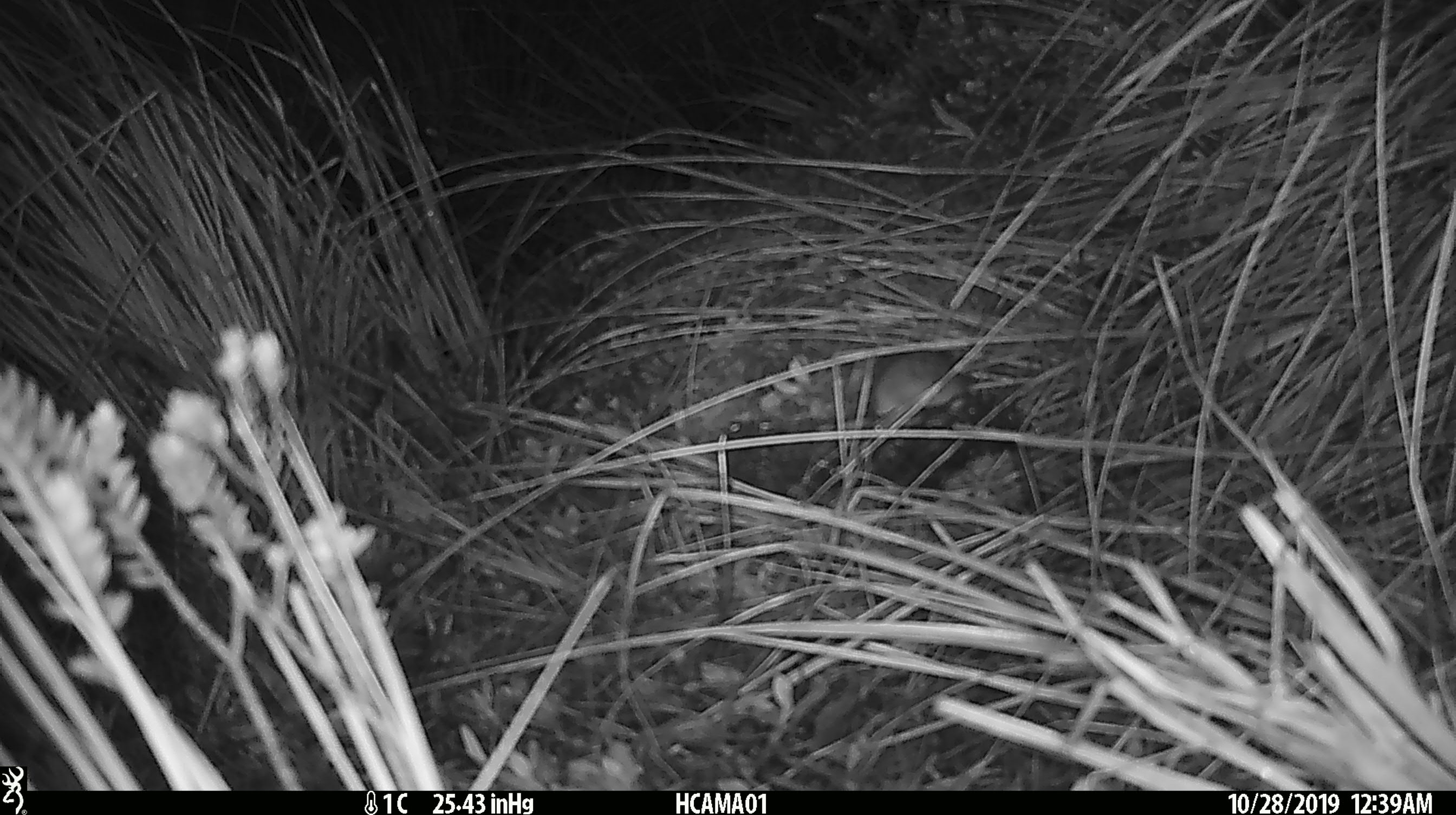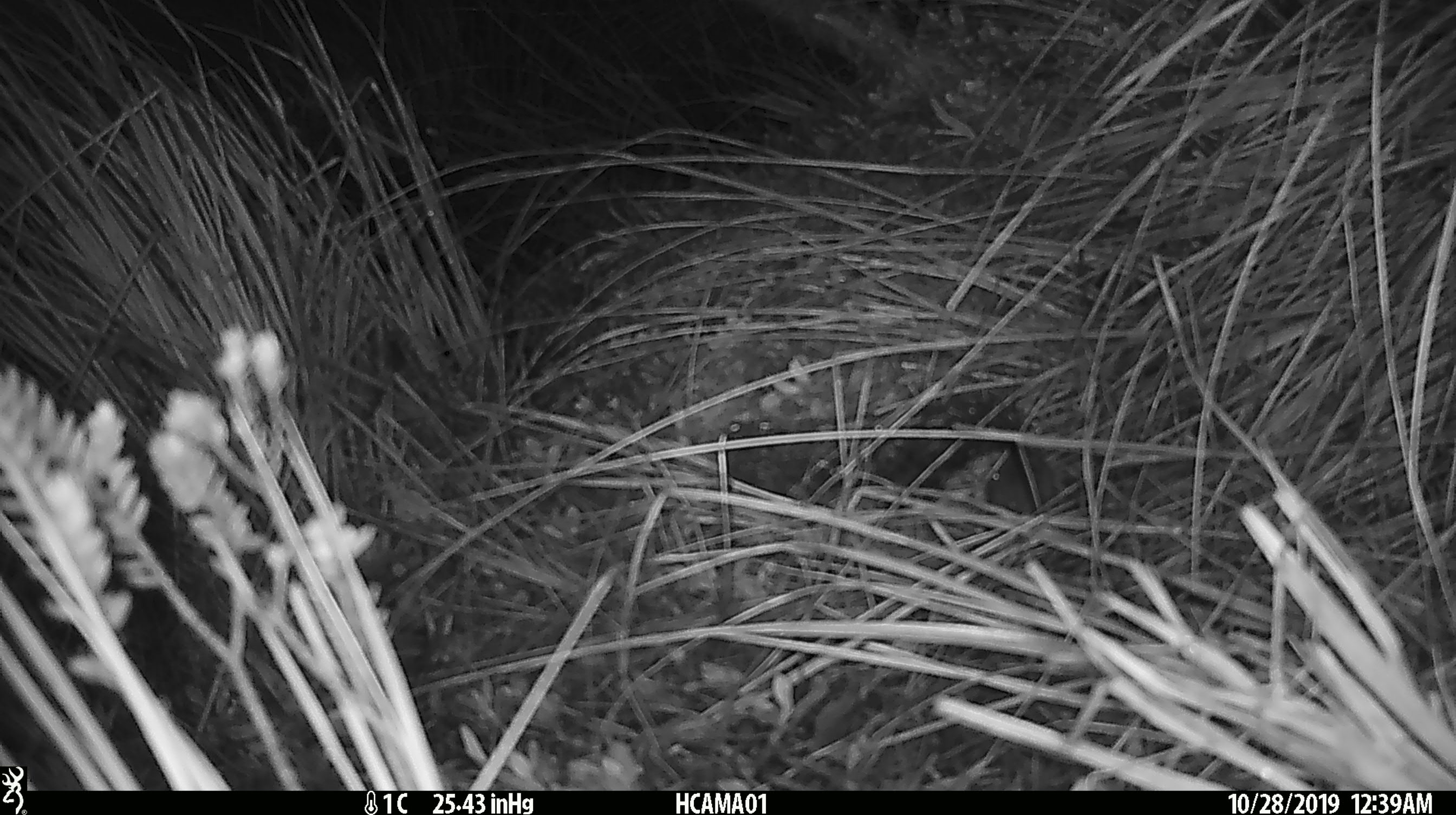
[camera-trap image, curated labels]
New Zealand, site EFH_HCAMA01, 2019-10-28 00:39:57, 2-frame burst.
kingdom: Animalia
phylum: Chordata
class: Mammalia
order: Rodentia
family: Muridae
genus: Mus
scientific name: Mus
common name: mouse